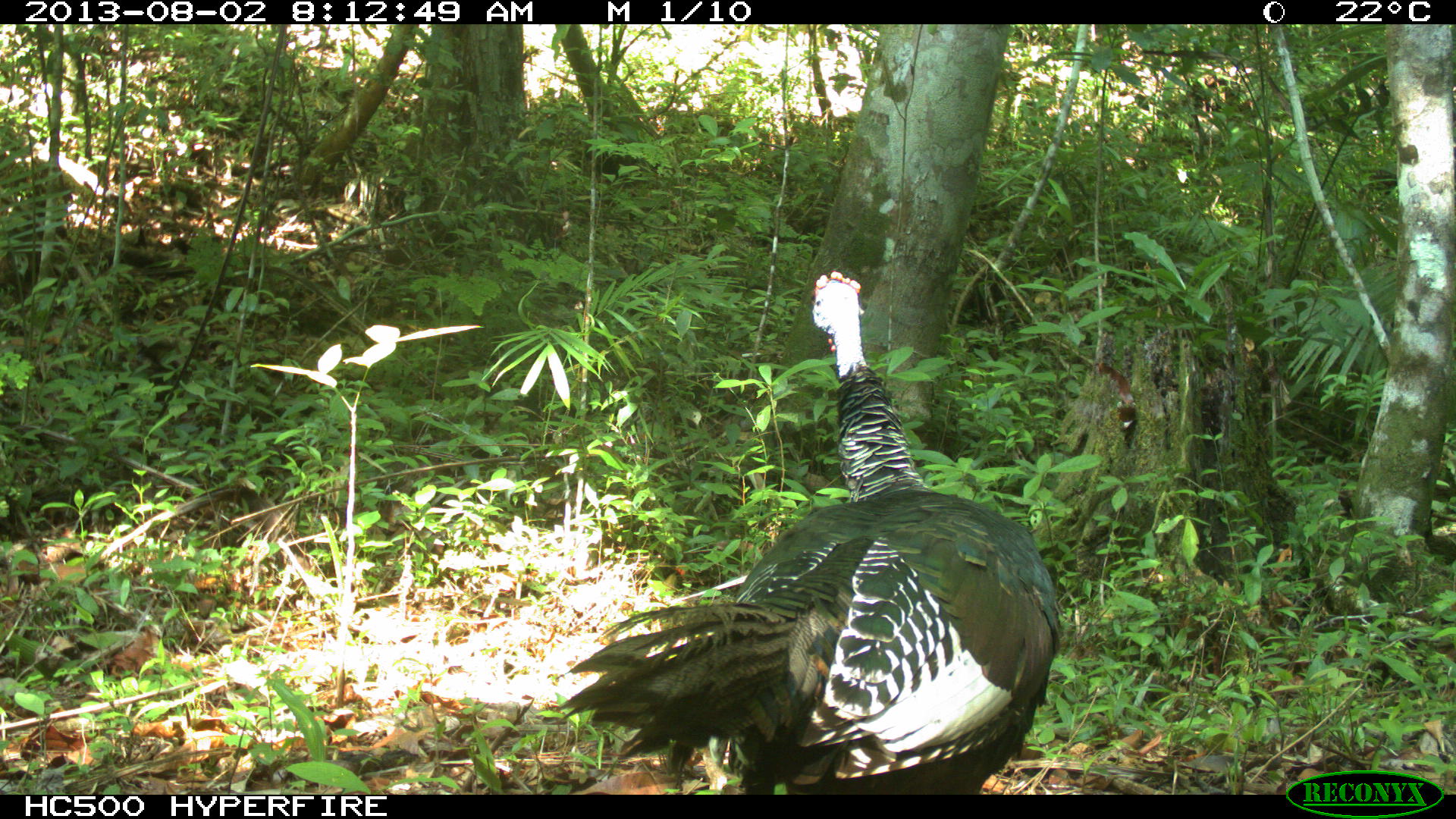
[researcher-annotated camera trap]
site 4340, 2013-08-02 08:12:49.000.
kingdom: Animalia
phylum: Chordata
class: Aves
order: Galliformes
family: Phasianidae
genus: Meleagris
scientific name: Meleagris ocellata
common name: ocellated turkey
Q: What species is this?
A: Meleagris ocellata (ocellated turkey).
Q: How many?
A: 1.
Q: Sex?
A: Male.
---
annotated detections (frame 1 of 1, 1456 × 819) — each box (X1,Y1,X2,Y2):
meleagris ocellata: (556,266,1062,792)